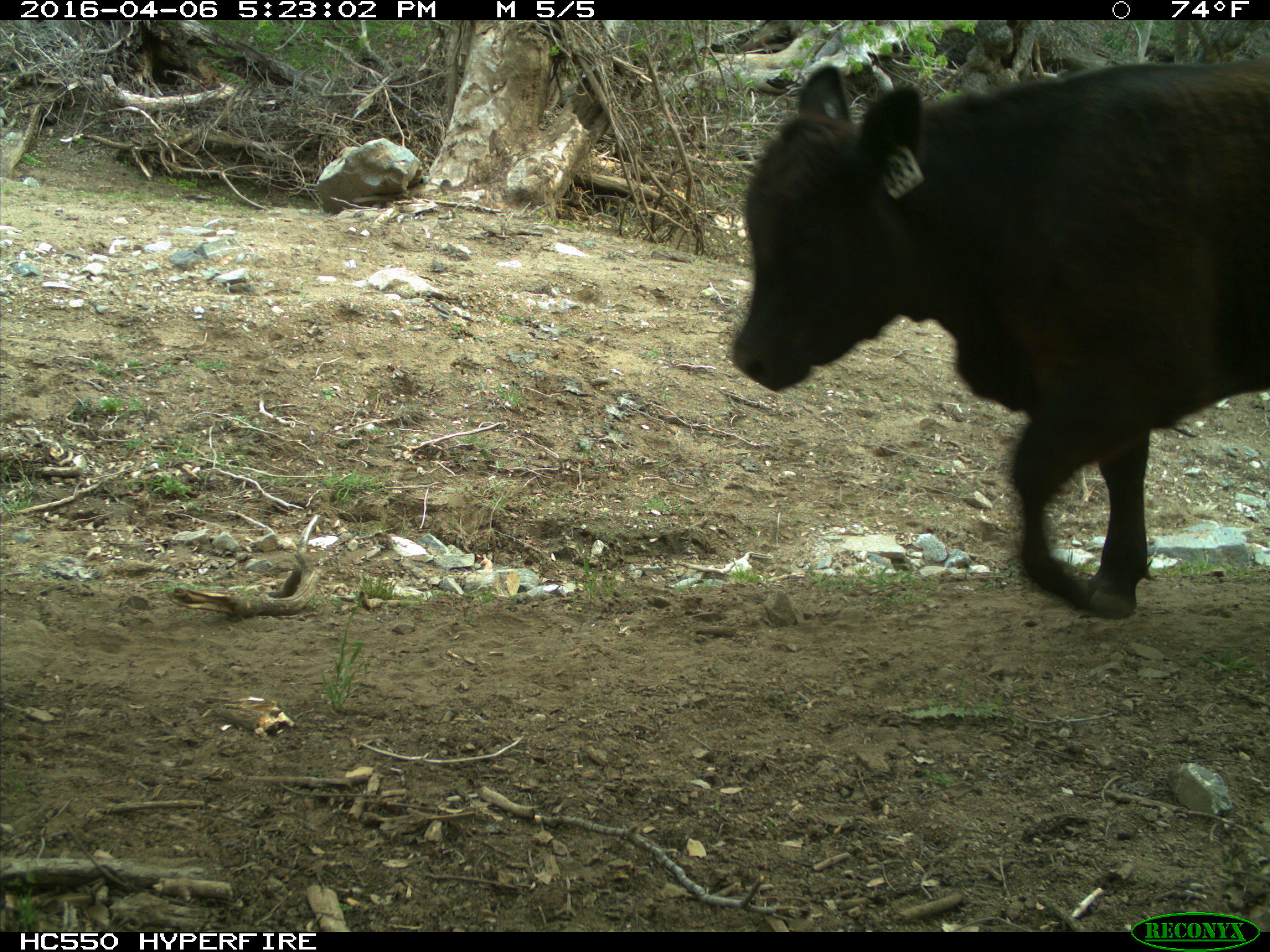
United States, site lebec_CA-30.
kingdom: Animalia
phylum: Chordata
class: Mammalia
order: Artiodactyla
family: Bovidae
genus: Bos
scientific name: Bos taurus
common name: domestic cow